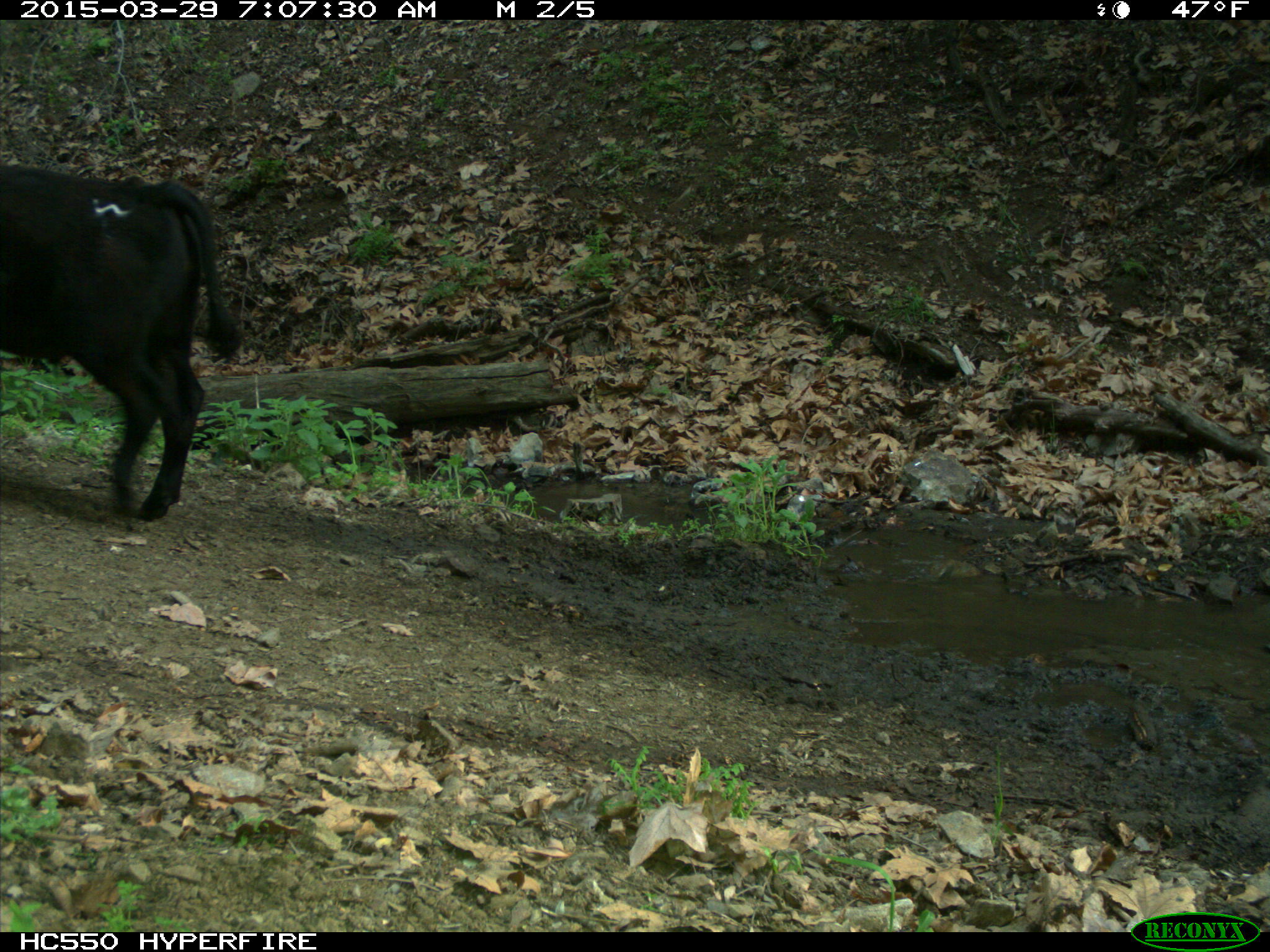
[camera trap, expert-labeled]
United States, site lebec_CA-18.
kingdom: Animalia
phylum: Chordata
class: Mammalia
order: Artiodactyla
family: Bovidae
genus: Bos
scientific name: Bos taurus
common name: domestic cow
Bos taurus (domestic cow).